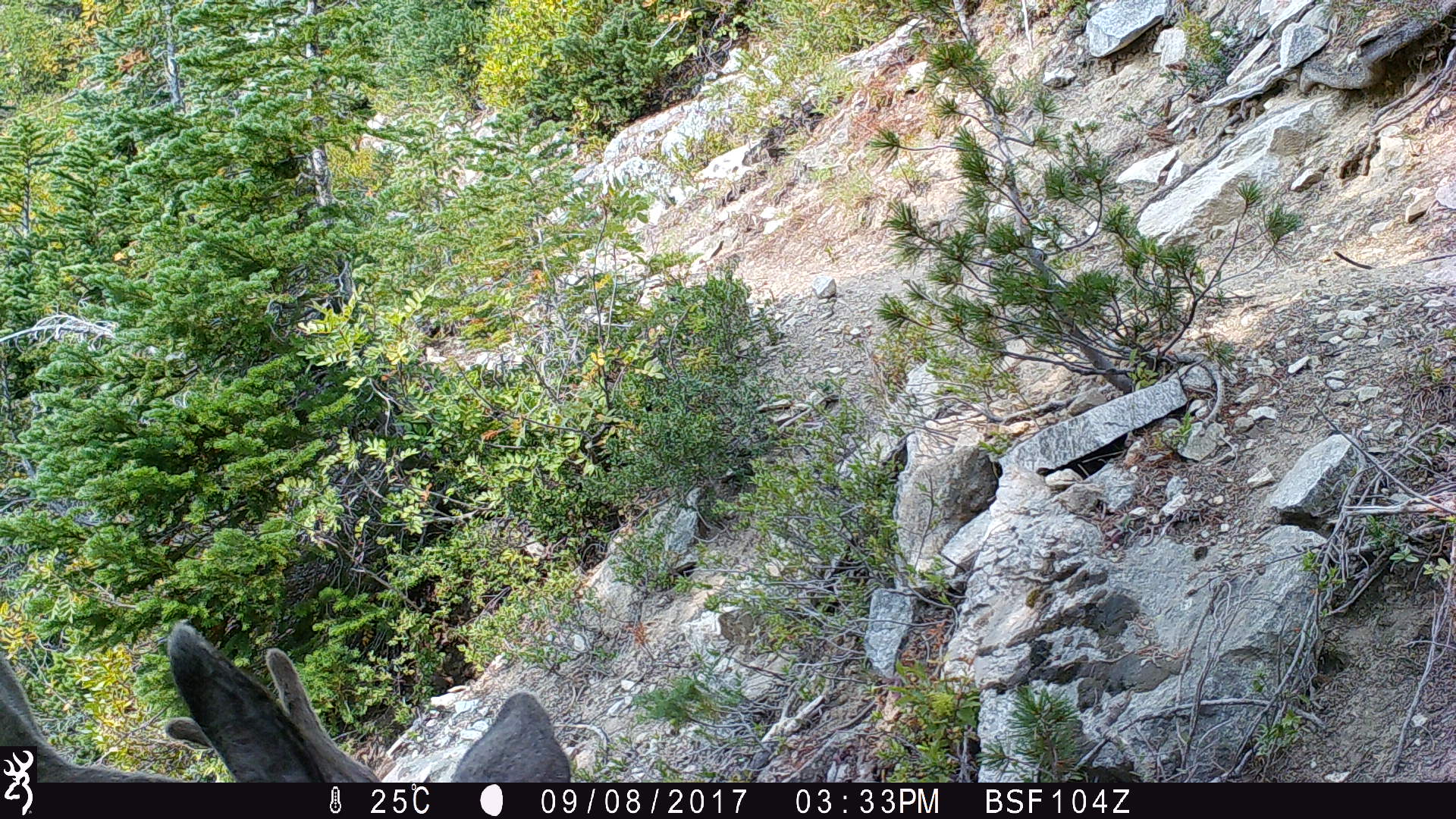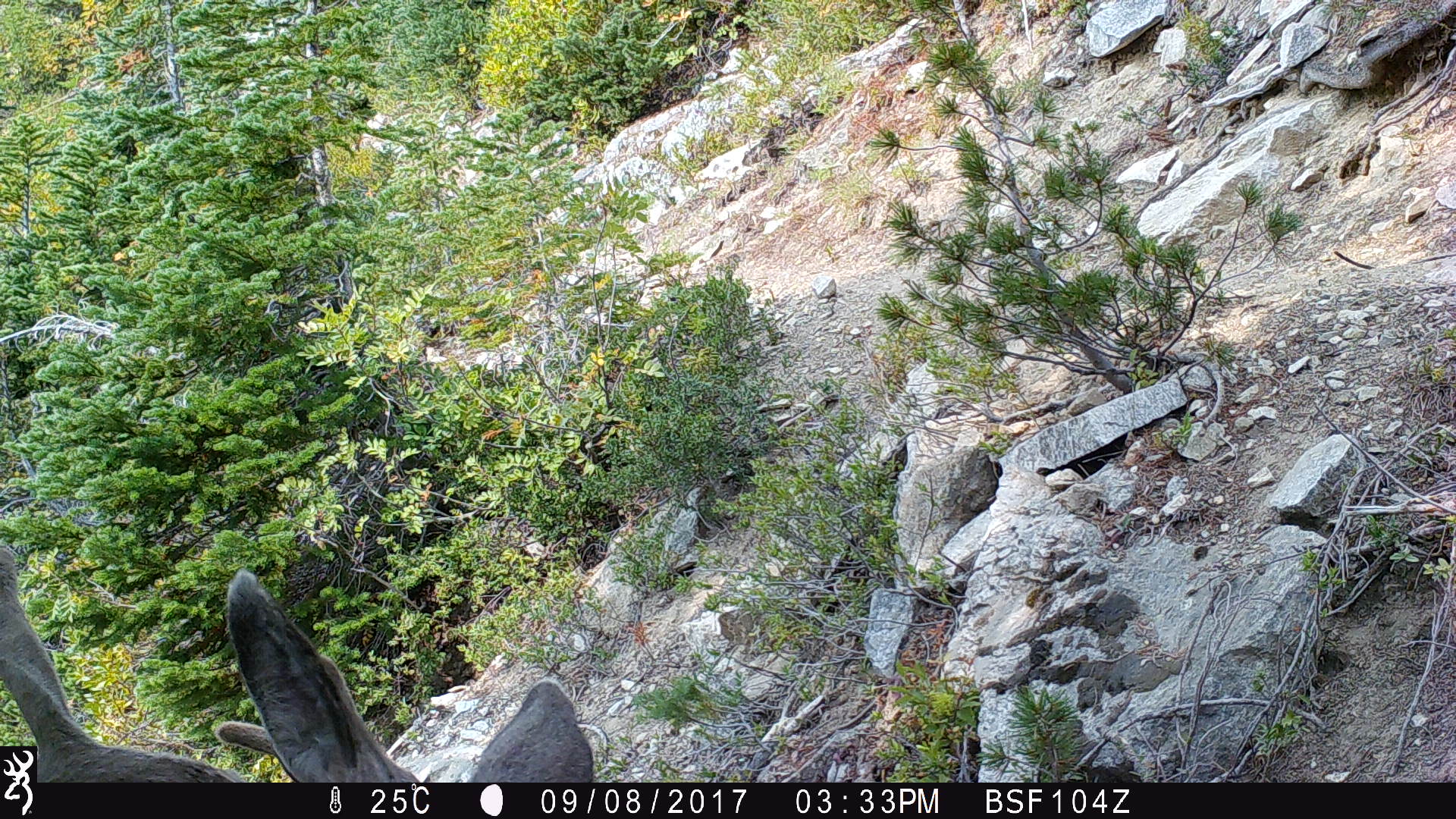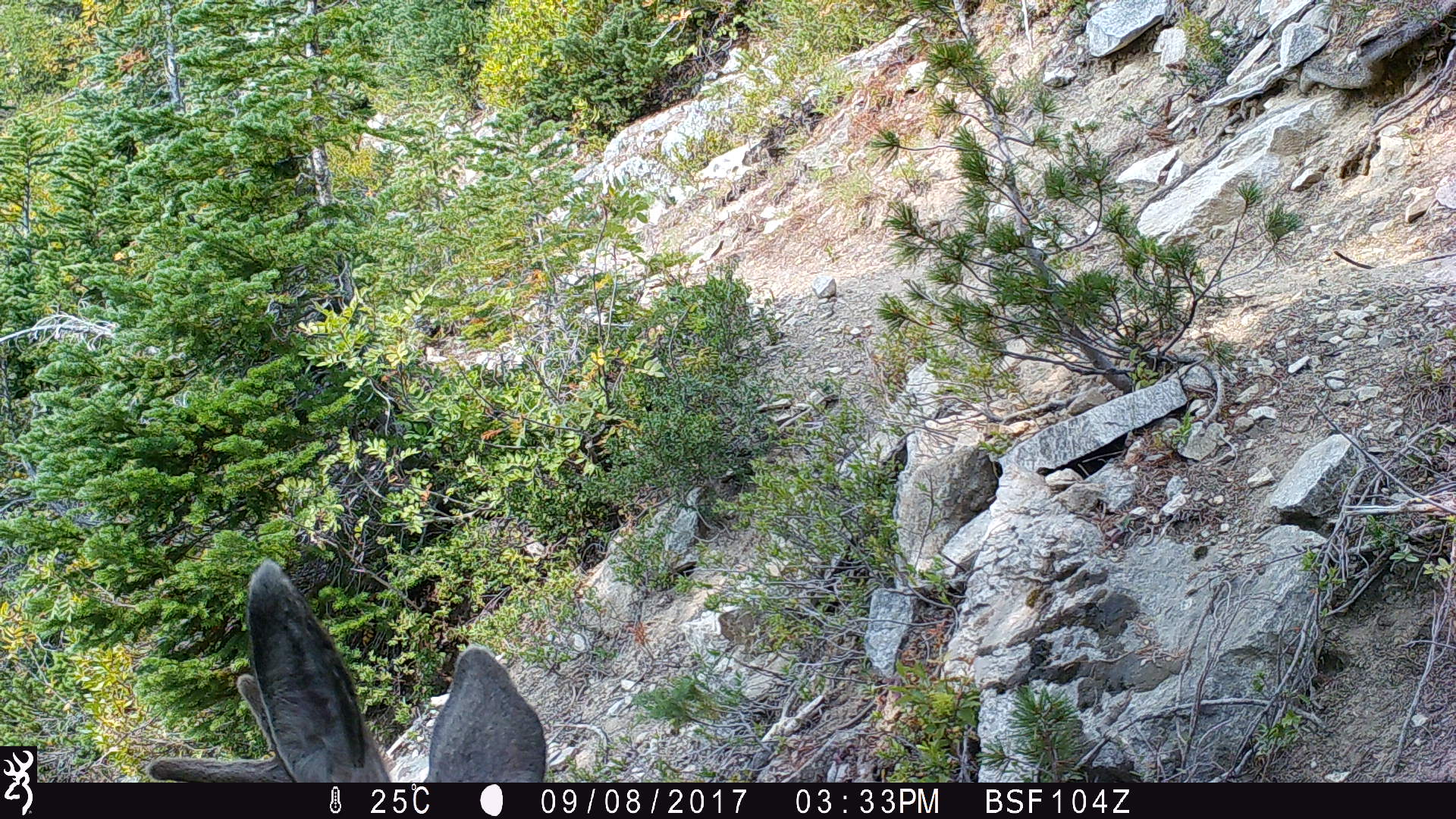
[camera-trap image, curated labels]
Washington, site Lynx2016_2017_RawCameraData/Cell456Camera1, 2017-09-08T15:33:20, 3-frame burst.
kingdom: Animalia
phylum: Chordata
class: Mammalia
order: Artiodactyla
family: Cervidae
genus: Odocoileus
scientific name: Odocoileus hemionus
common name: mule deer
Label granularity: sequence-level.